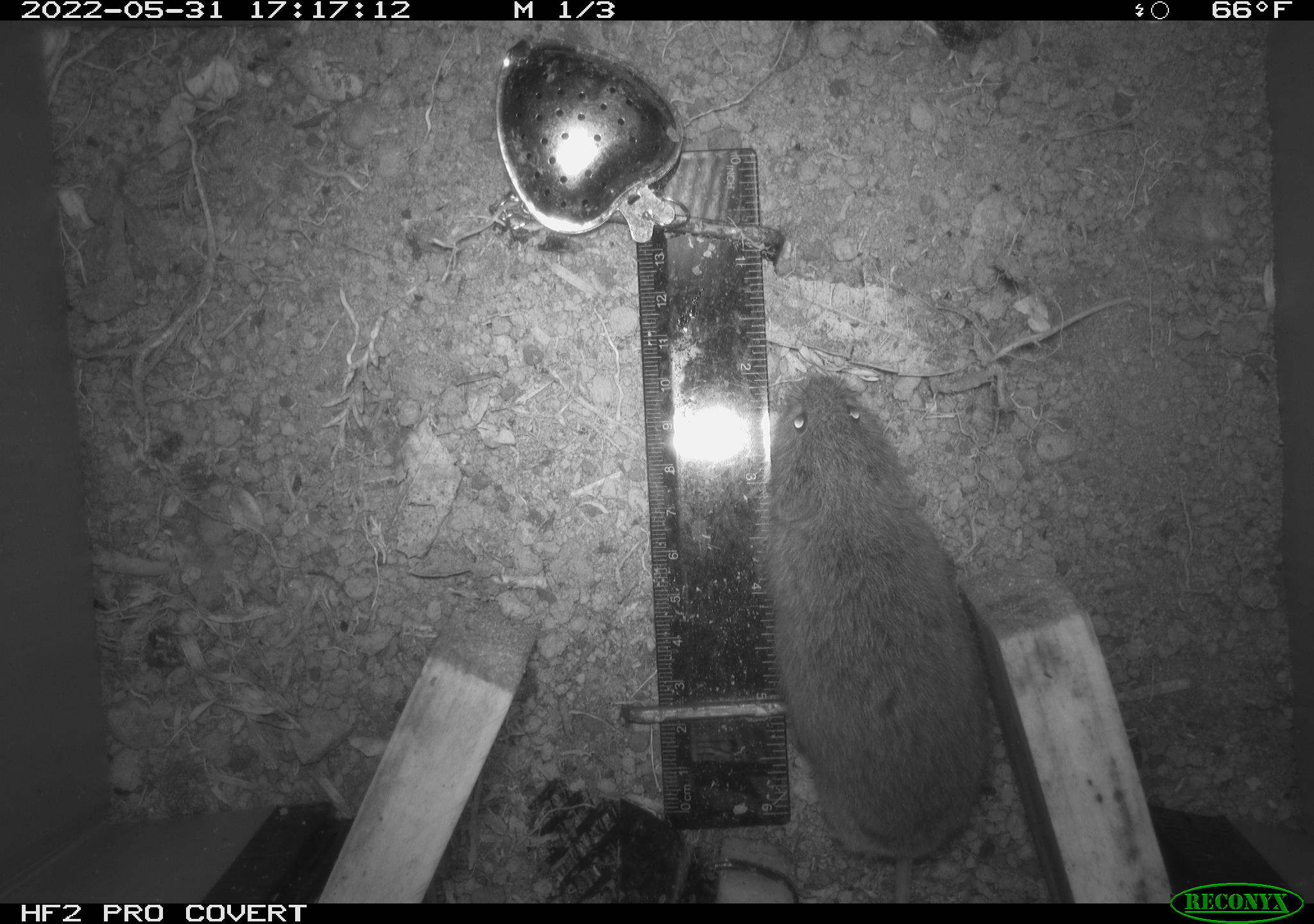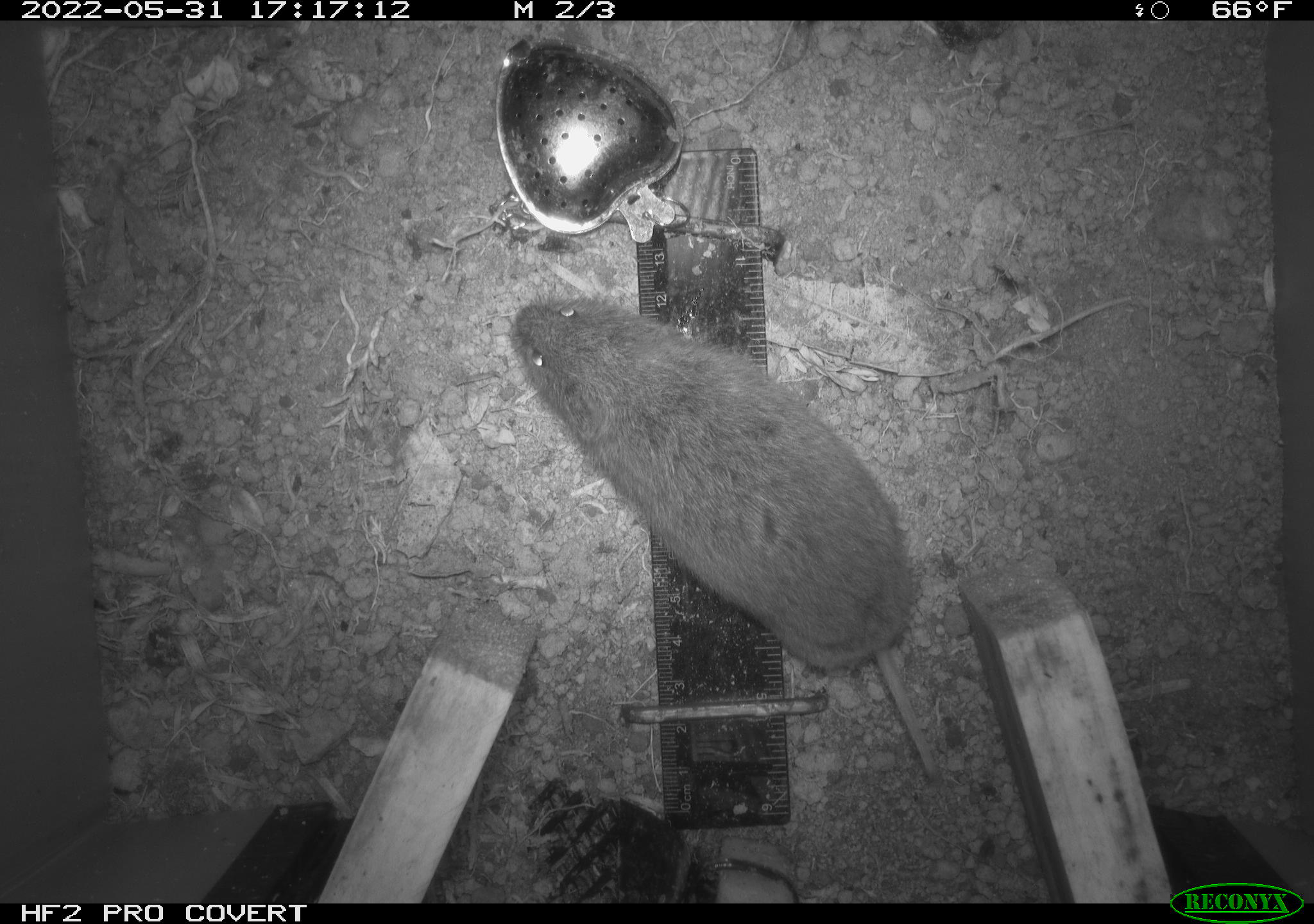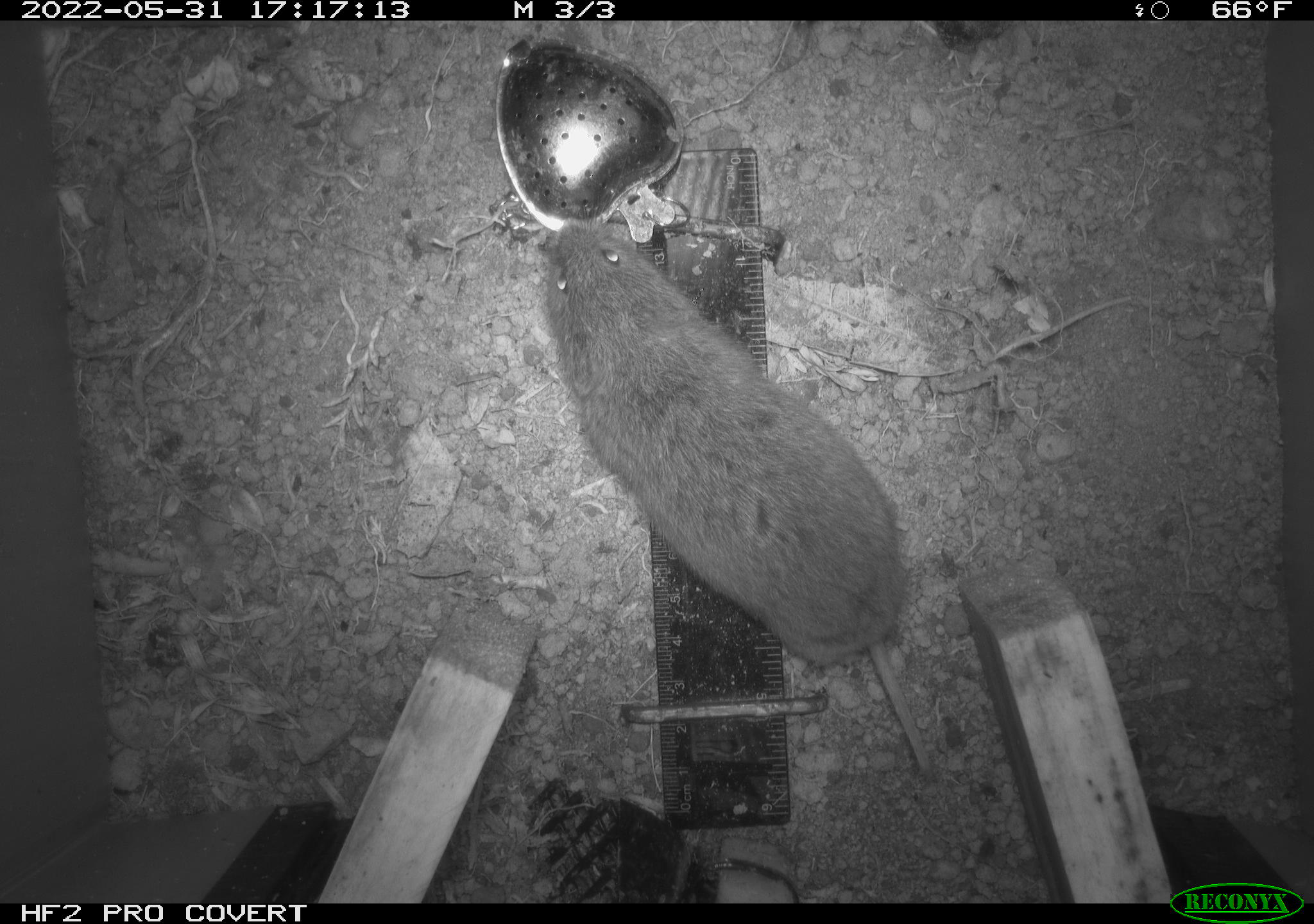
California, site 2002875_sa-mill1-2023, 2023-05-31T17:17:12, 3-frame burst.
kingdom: Animalia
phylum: Chordata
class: Mammalia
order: Rodentia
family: Cricetidae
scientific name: Arvicolinae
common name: voles, lemmings, and muskrats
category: arvicolinae subfamily